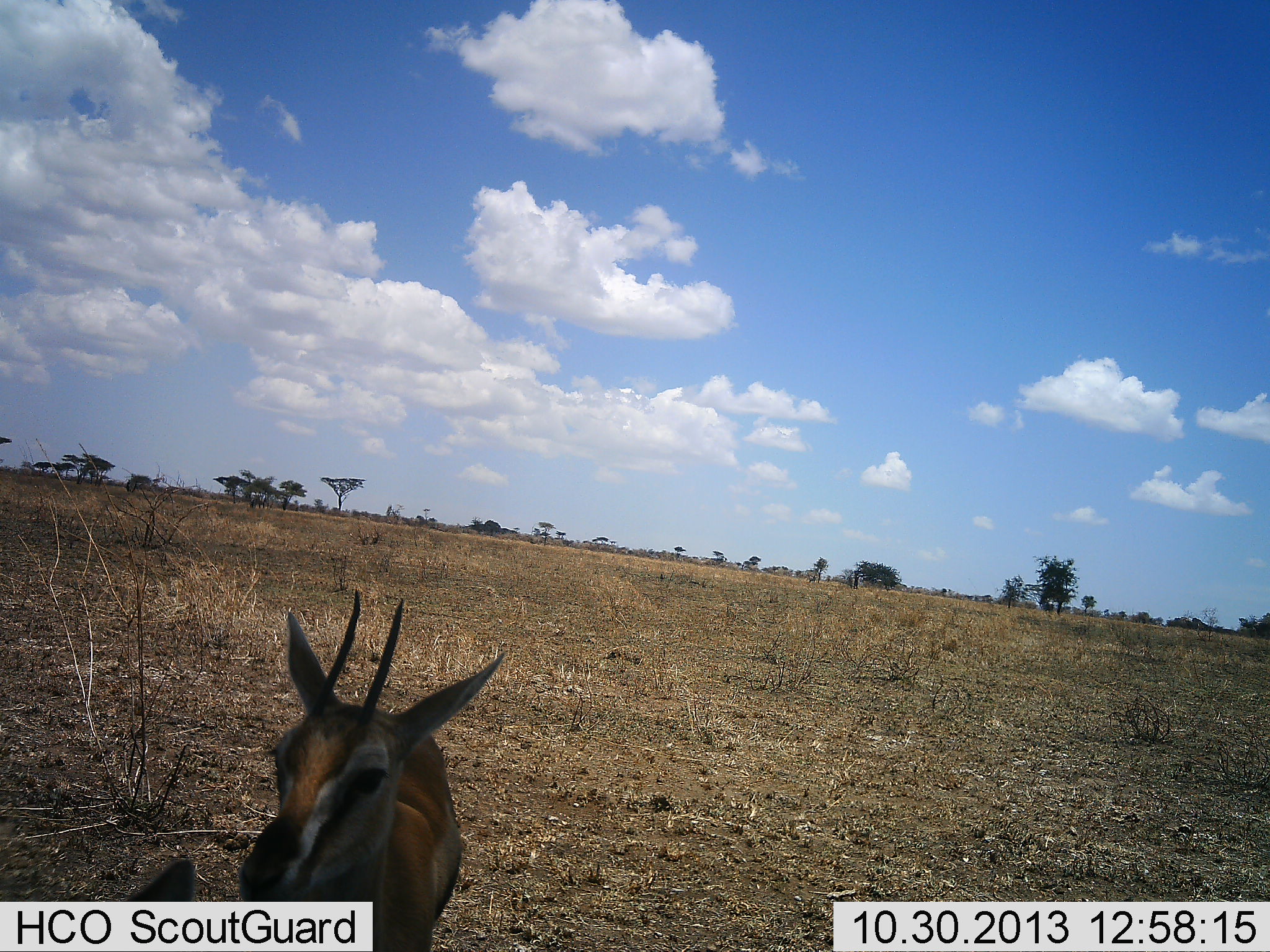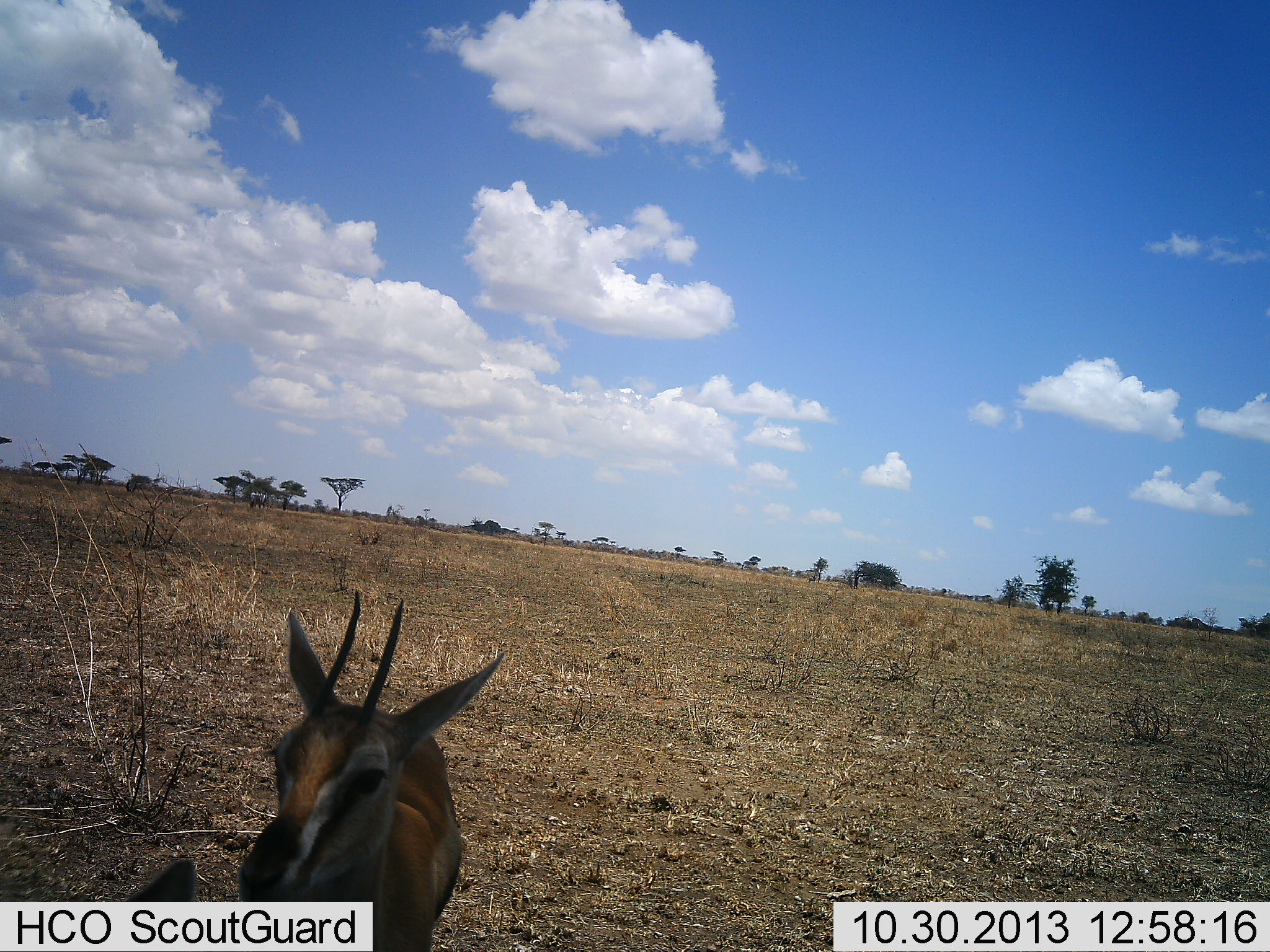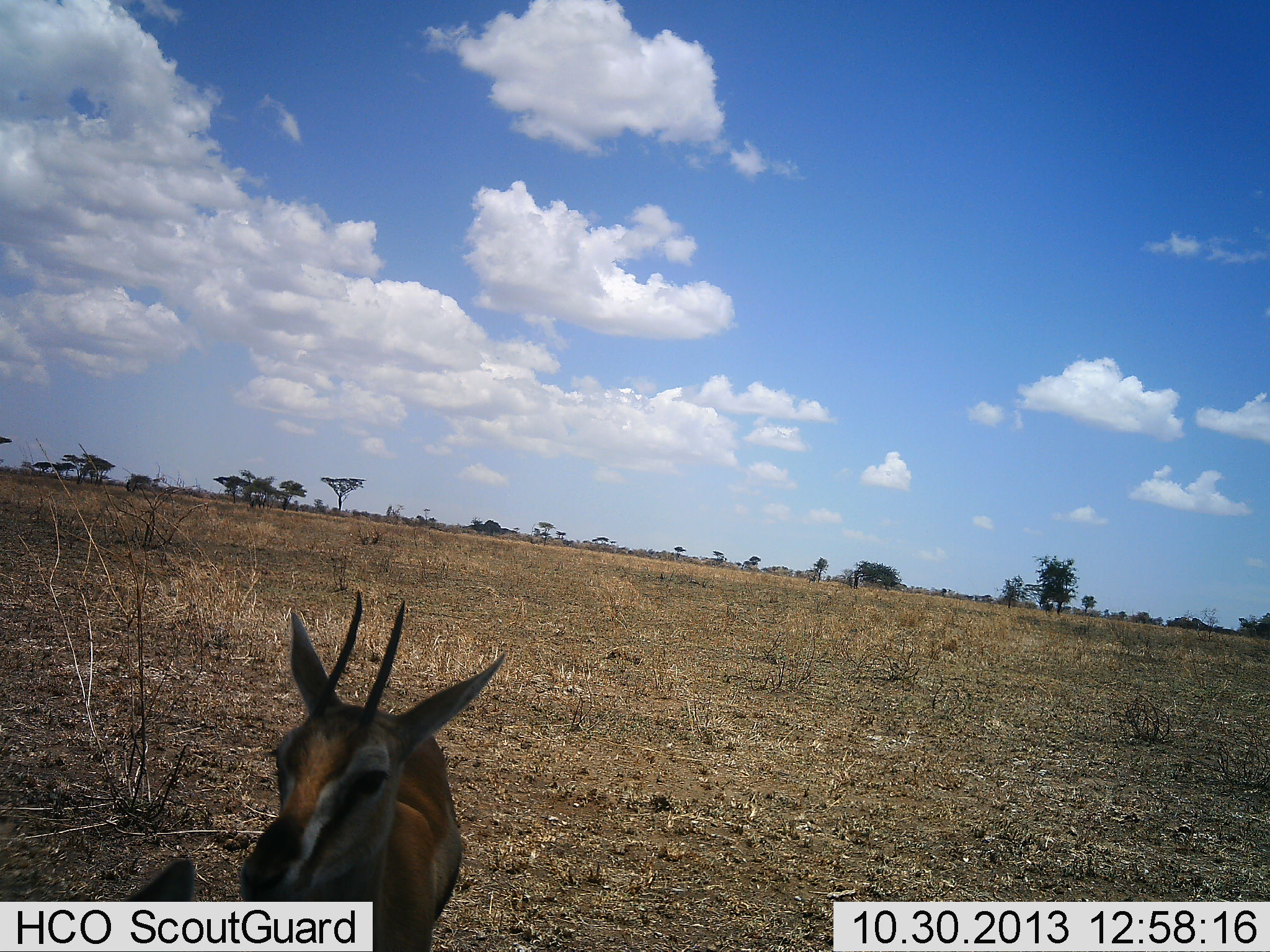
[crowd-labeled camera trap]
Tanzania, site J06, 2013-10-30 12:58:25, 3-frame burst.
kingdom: Animalia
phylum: Chordata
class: Mammalia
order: Artiodactyla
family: Bovidae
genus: Eudorcas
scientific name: Eudorcas thomsonii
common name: thomson's gazelle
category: gazellethomsons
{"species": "gazellethomsons (thomson's gazelle) (Eudorcas thomsonii)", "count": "1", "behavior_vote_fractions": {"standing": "90%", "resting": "5%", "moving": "5%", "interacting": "0%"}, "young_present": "0%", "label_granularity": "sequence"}